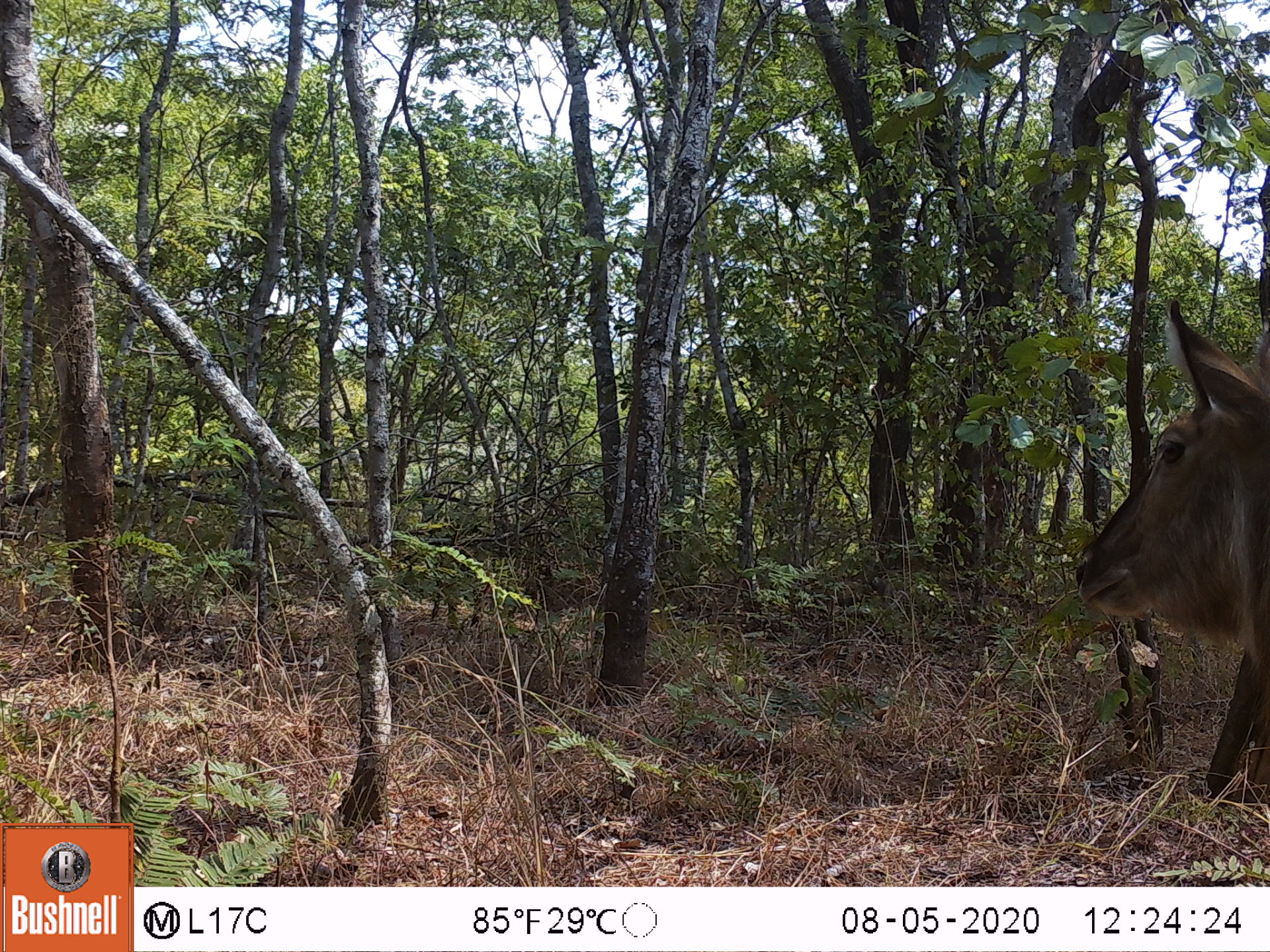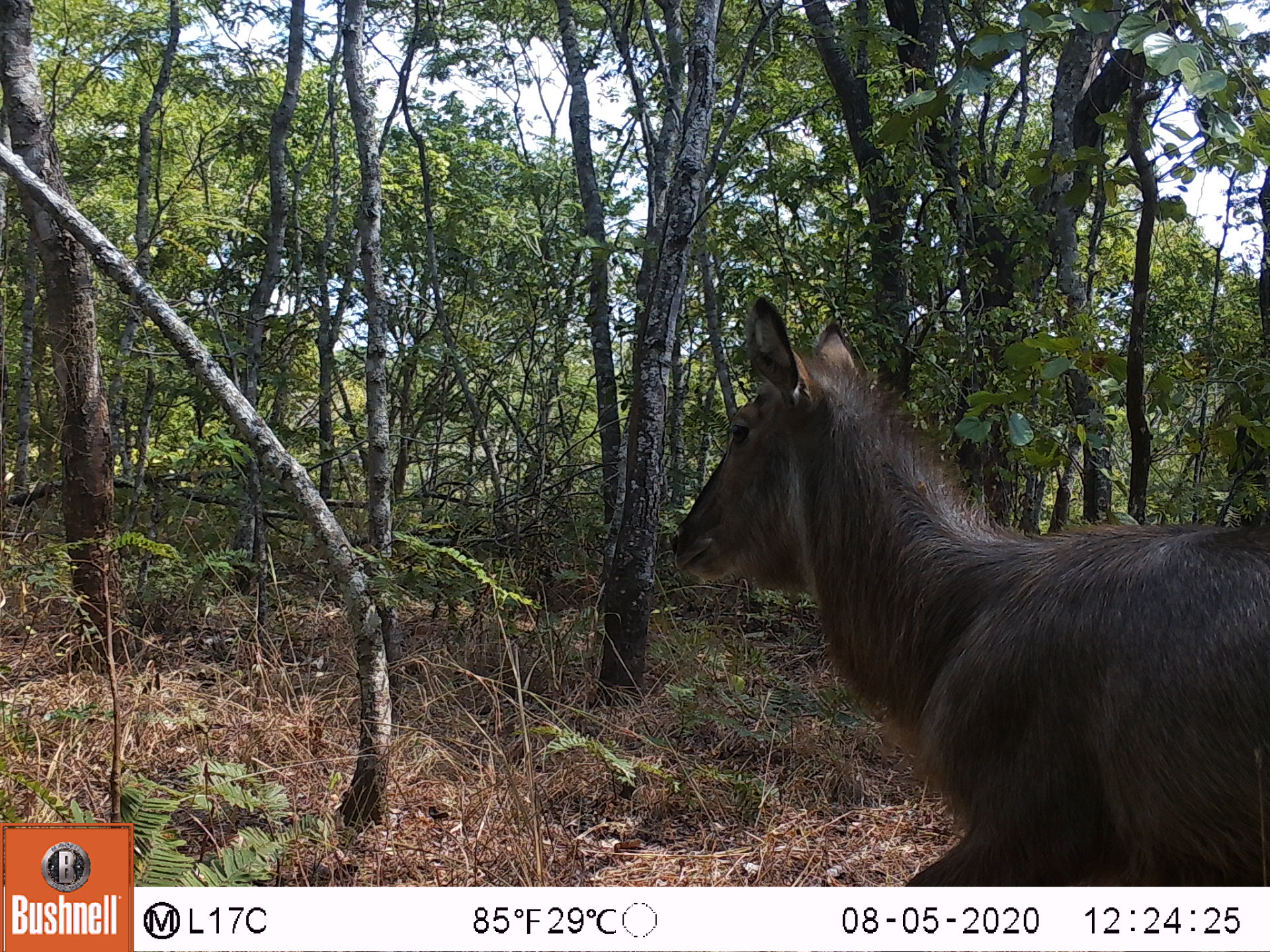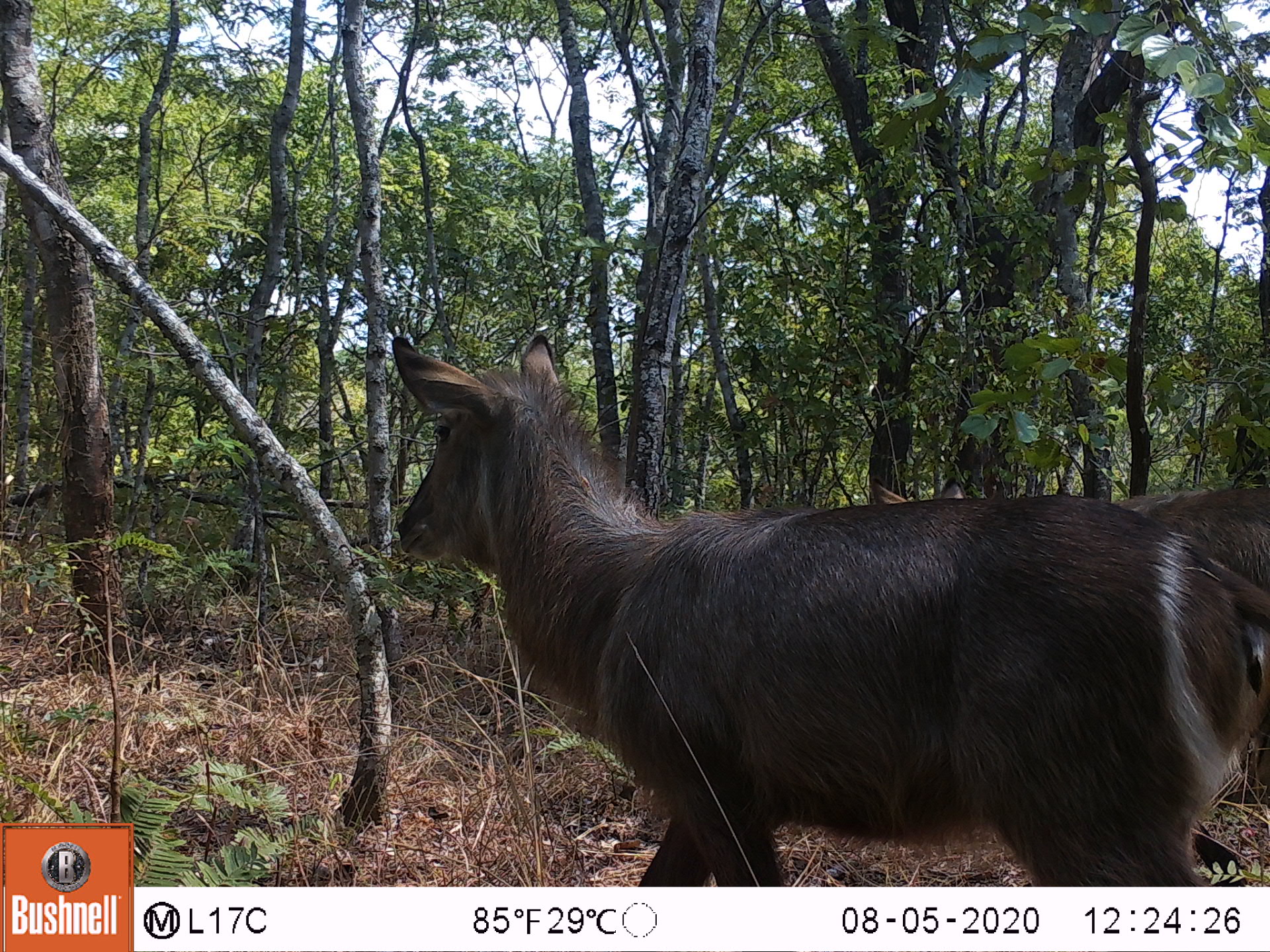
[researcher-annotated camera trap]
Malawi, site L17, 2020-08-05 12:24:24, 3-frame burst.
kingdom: Animalia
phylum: Chordata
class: Mammalia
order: Artiodactyla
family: Bovidae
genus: Kobus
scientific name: Kobus ellipsiprymnus ellipsiprymnus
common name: common waterbuck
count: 1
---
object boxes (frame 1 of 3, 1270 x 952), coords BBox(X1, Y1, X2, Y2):
common waterbuck: BBox(1061, 293, 1270, 681)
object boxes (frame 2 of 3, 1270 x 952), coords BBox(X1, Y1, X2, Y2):
common waterbuck: BBox(663, 293, 1263, 880)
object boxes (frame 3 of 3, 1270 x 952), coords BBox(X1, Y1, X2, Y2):
common waterbuck: BBox(384, 319, 1266, 880)